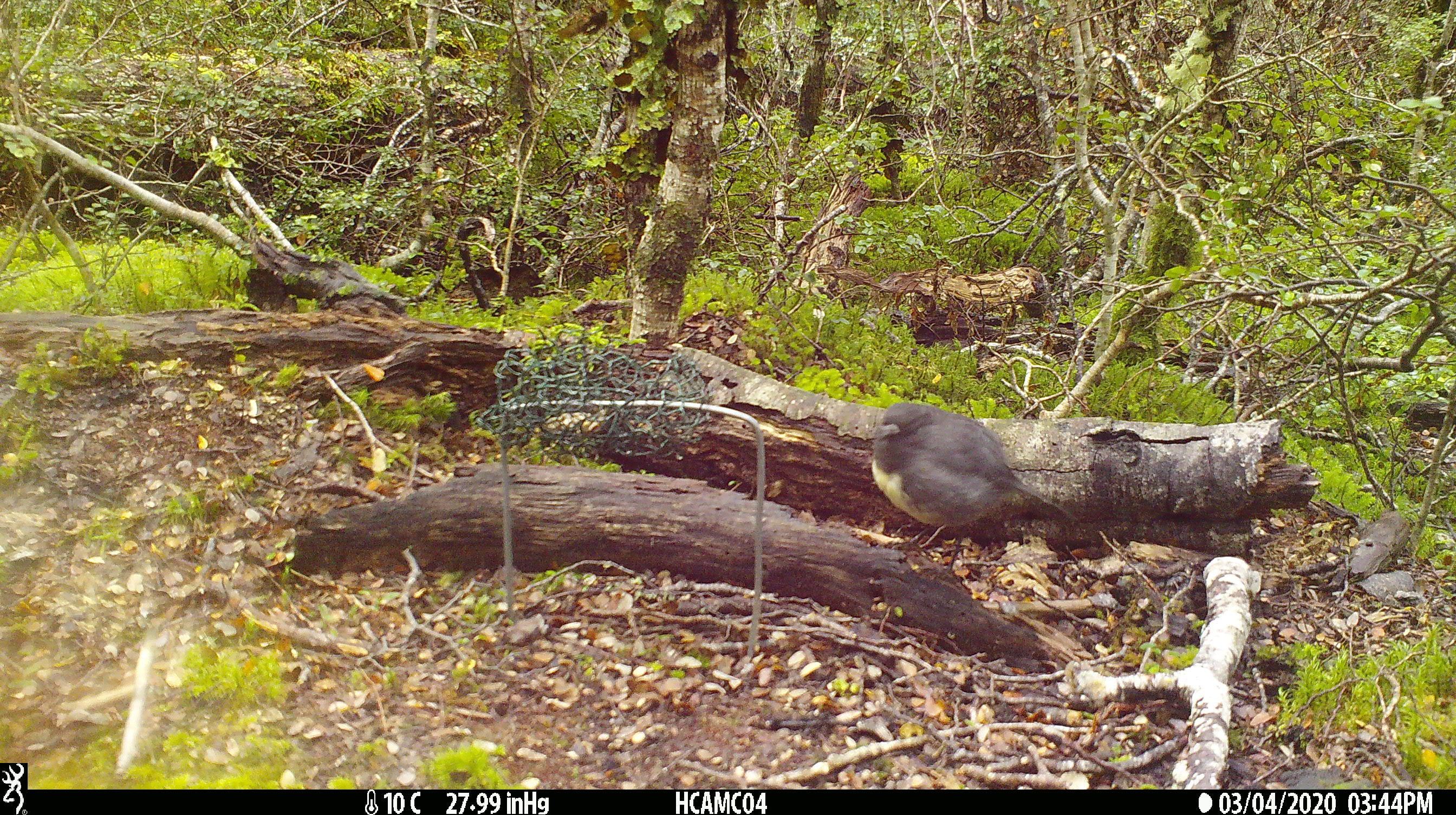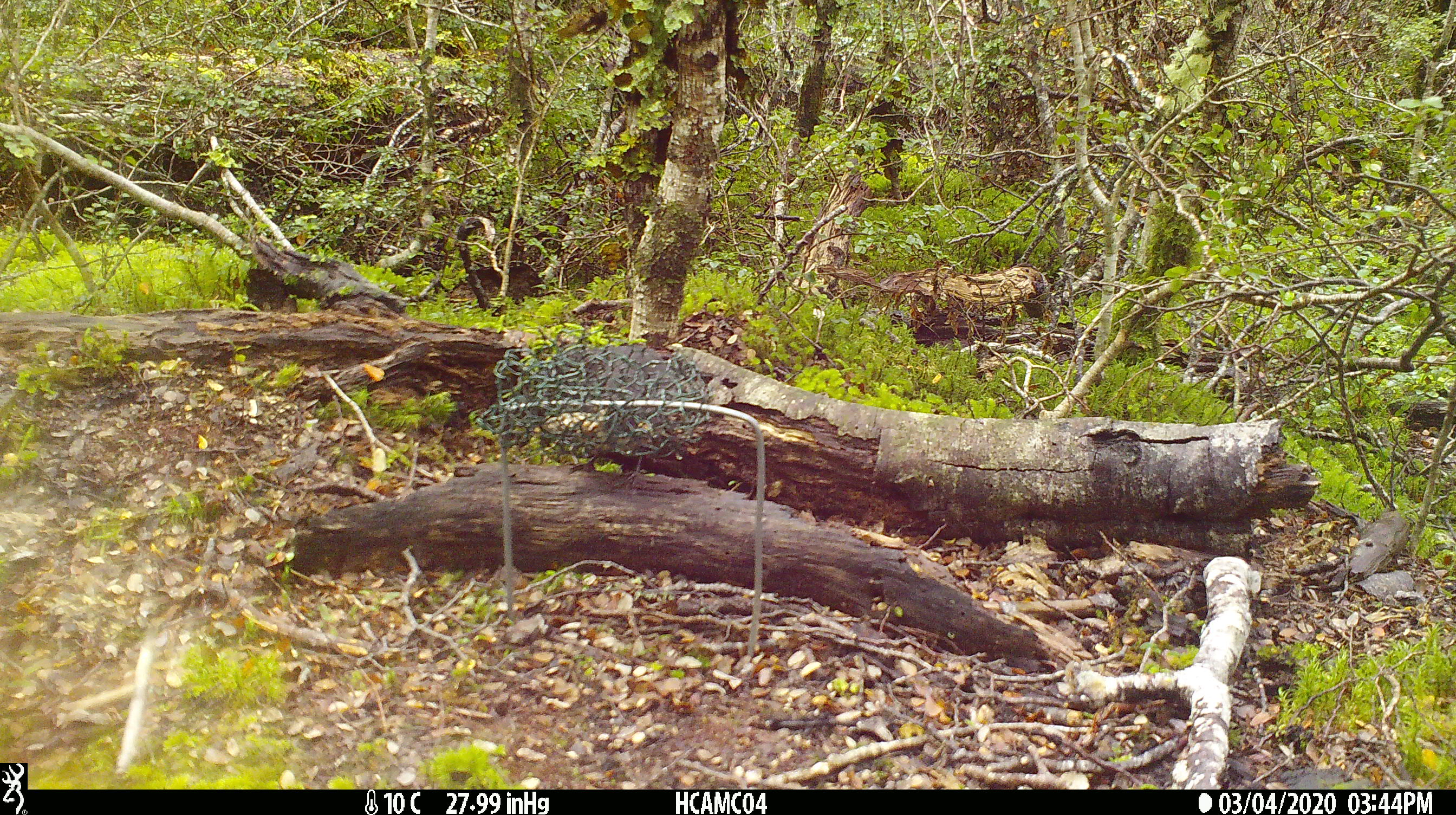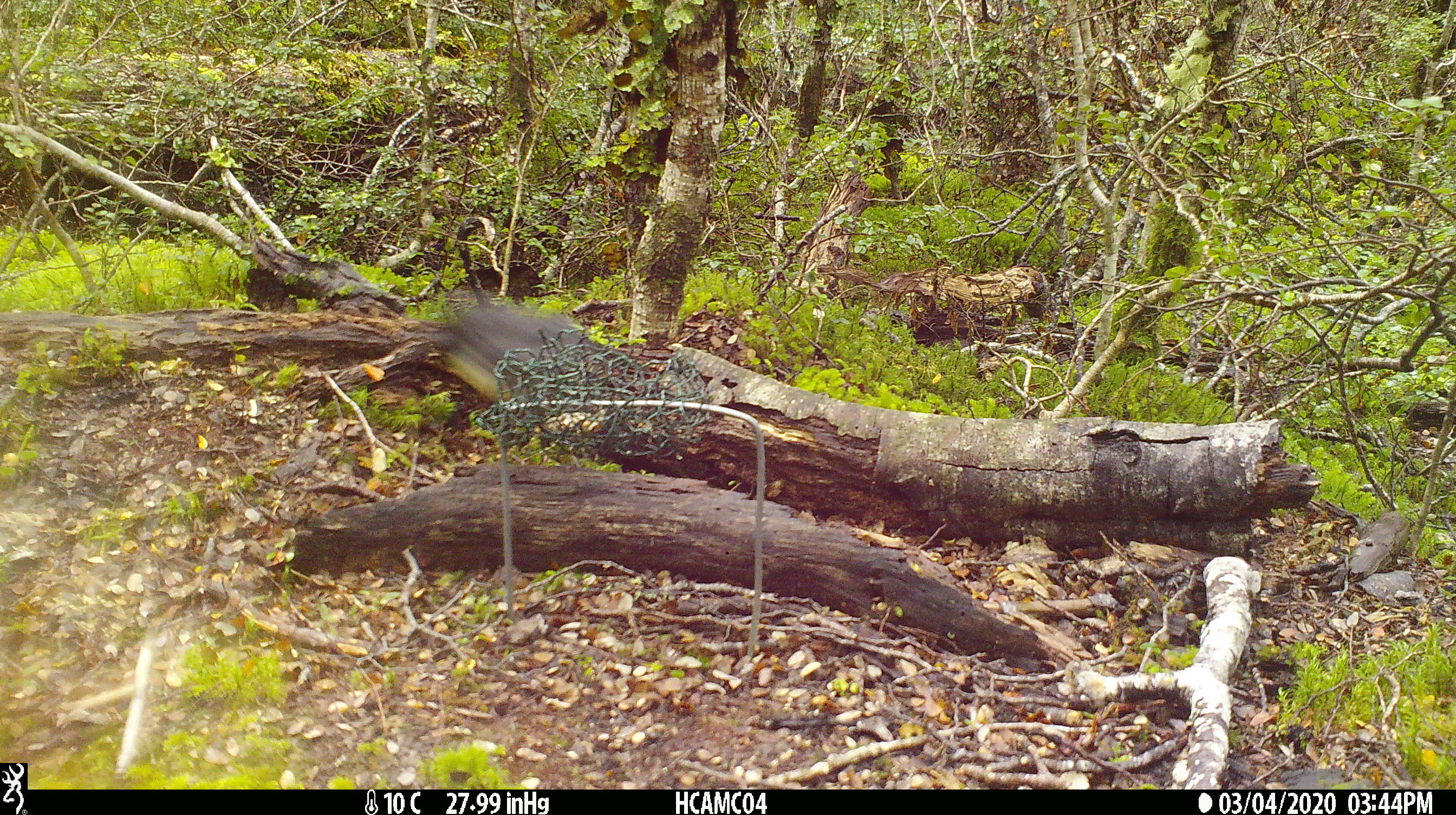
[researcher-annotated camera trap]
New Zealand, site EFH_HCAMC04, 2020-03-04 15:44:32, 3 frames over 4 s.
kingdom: Animalia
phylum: Chordata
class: Aves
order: Passeriformes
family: Petroicidae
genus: Petroica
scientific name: Petroica australis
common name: new zealand robin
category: robin